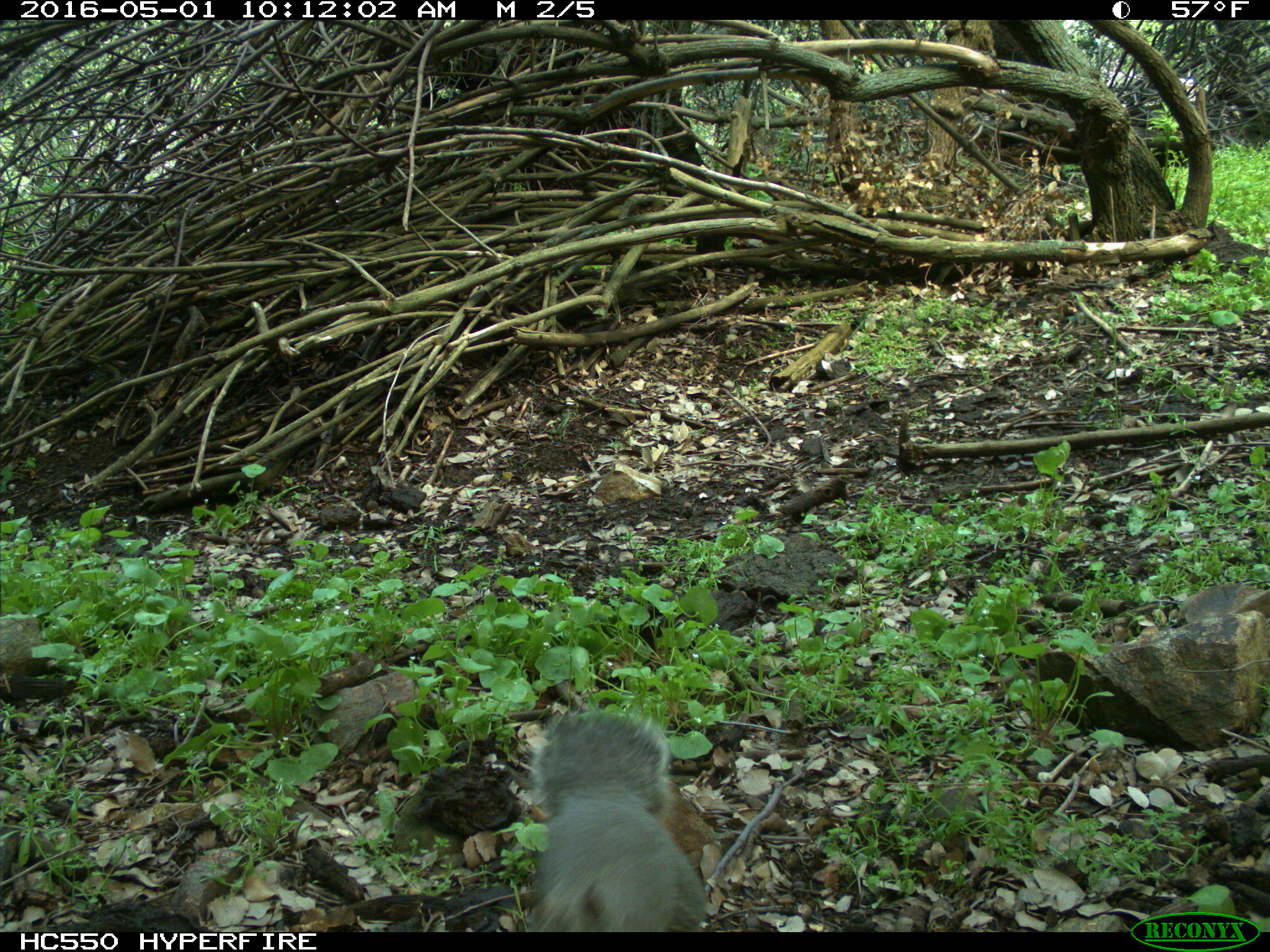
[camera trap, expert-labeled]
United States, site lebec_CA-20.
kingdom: Animalia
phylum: Chordata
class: Mammalia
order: Rodentia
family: Sciuridae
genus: Sciurus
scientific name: Sciurus carolinensis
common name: eastern gray squirrel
Sciurus carolinensis (eastern gray squirrel).